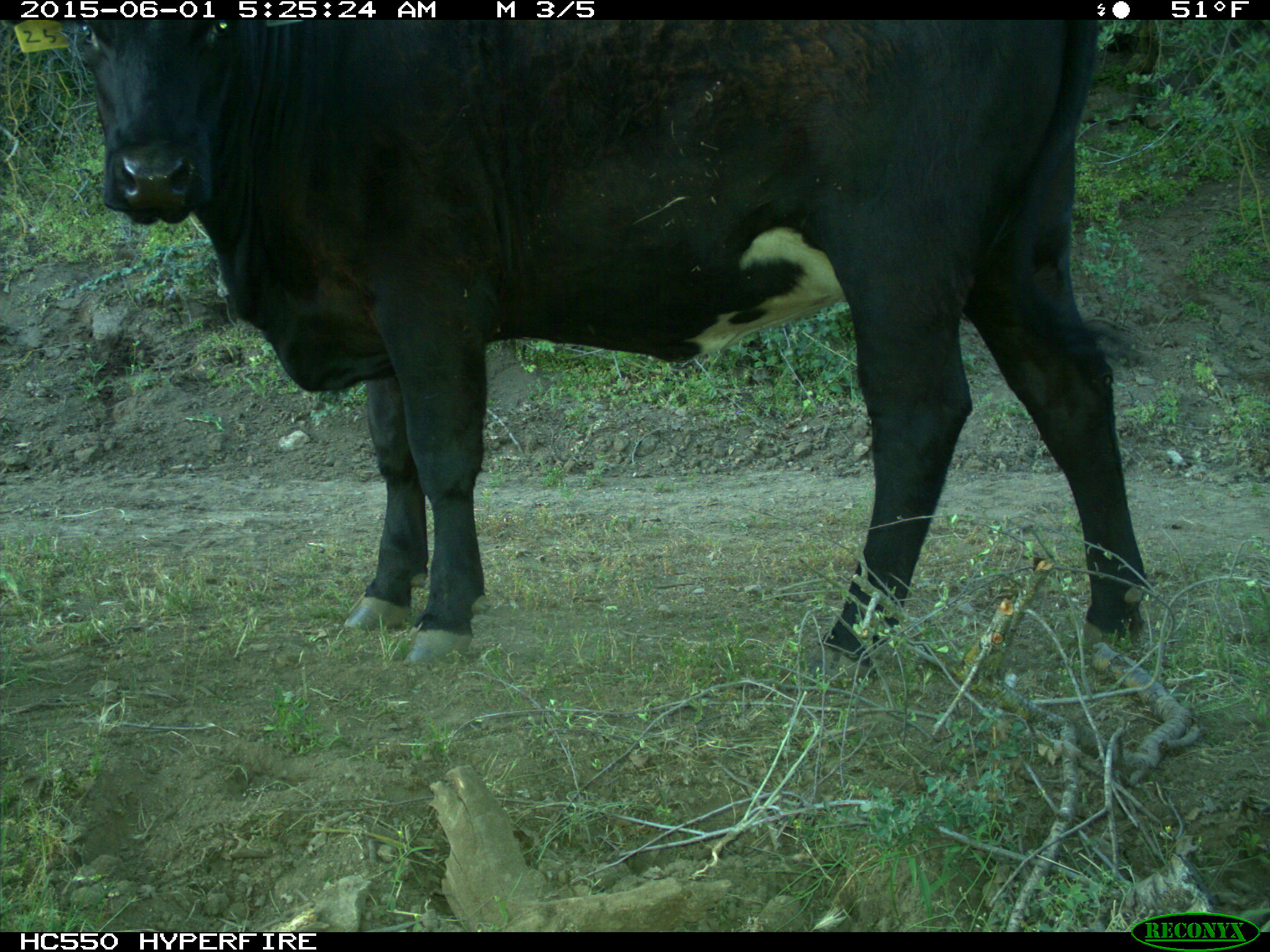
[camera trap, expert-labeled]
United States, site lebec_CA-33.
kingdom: Animalia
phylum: Chordata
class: Mammalia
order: Artiodactyla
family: Bovidae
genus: Bos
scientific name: Bos taurus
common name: domestic cow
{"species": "Bos taurus (domestic cow)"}